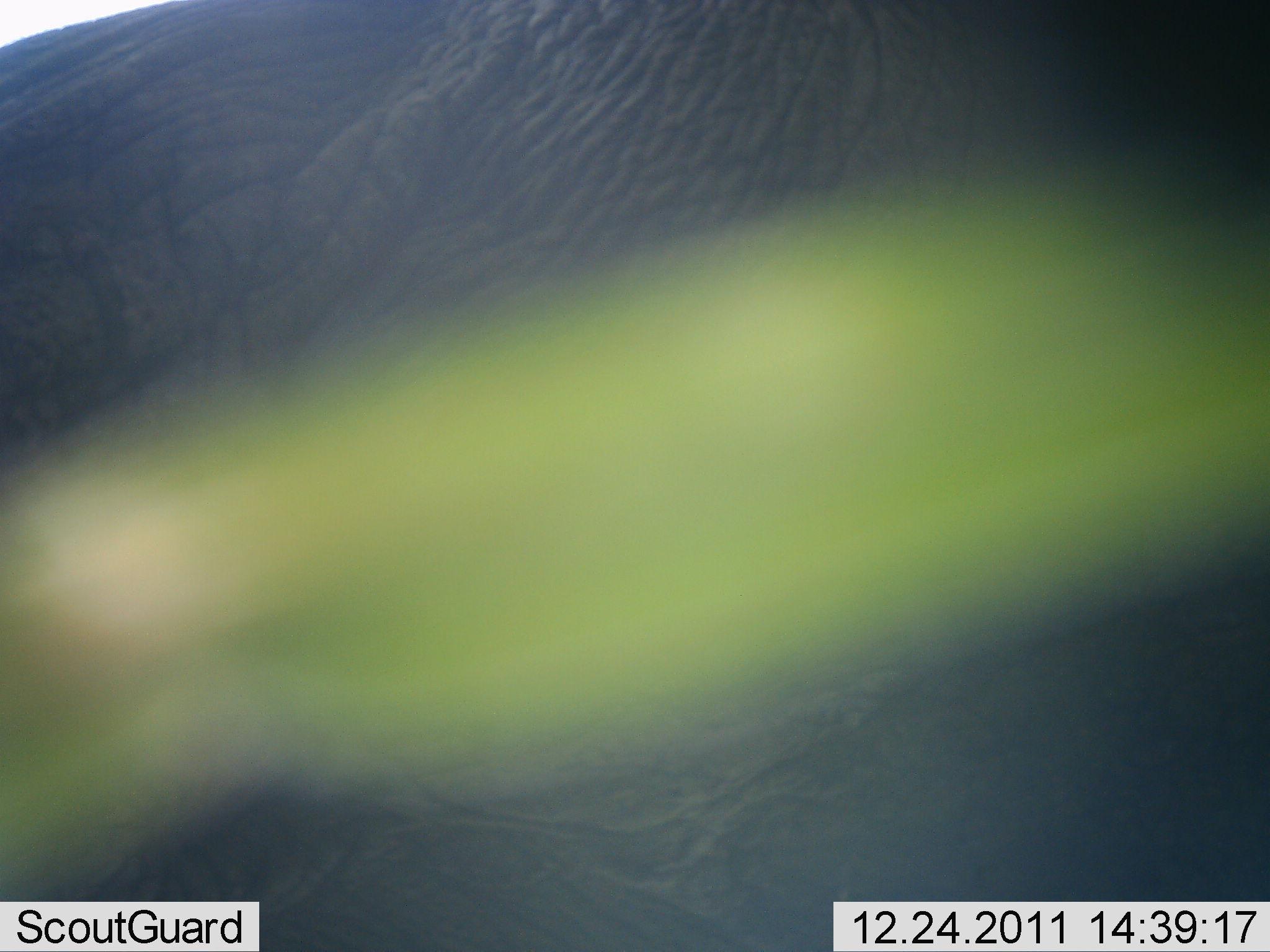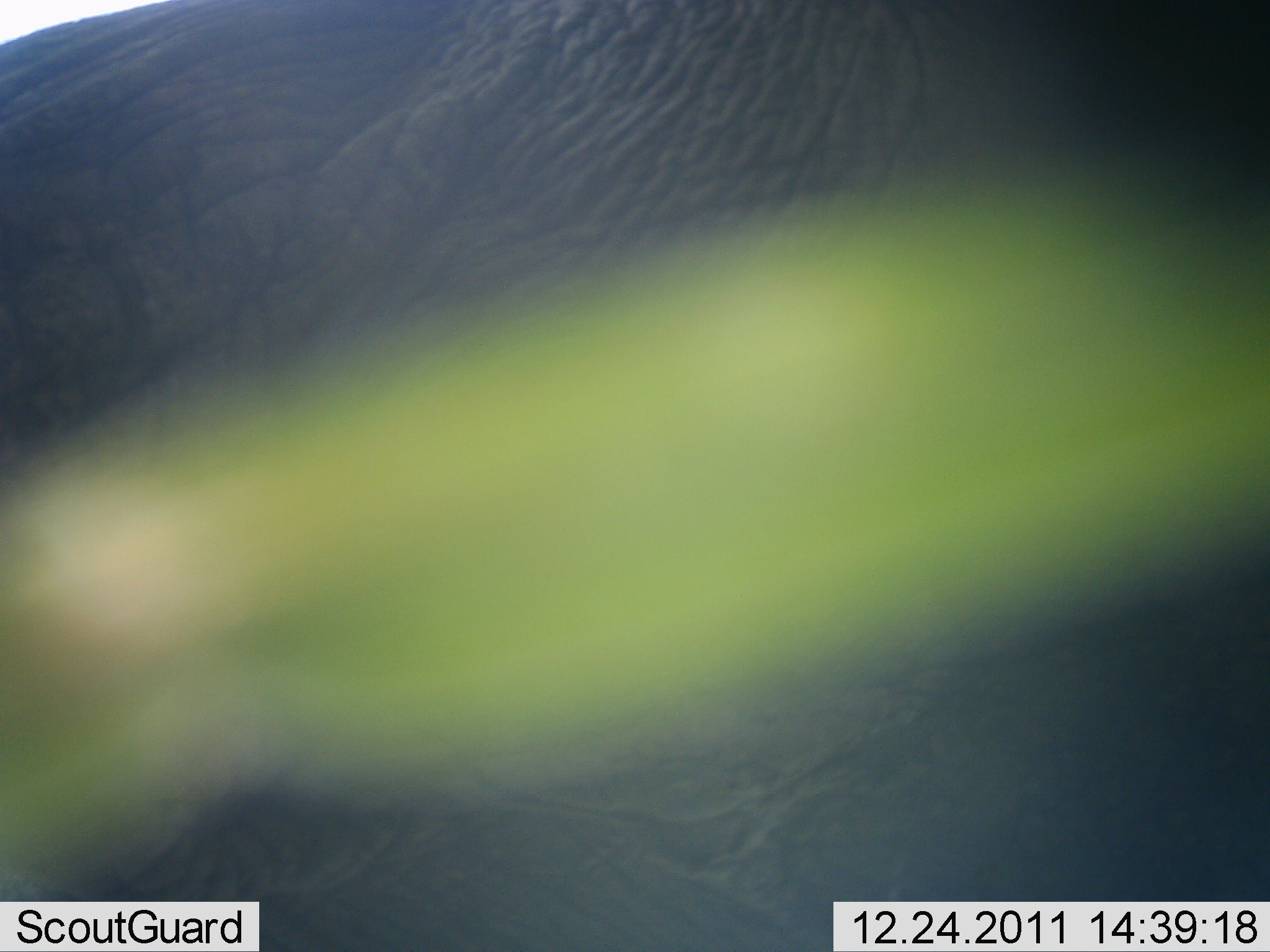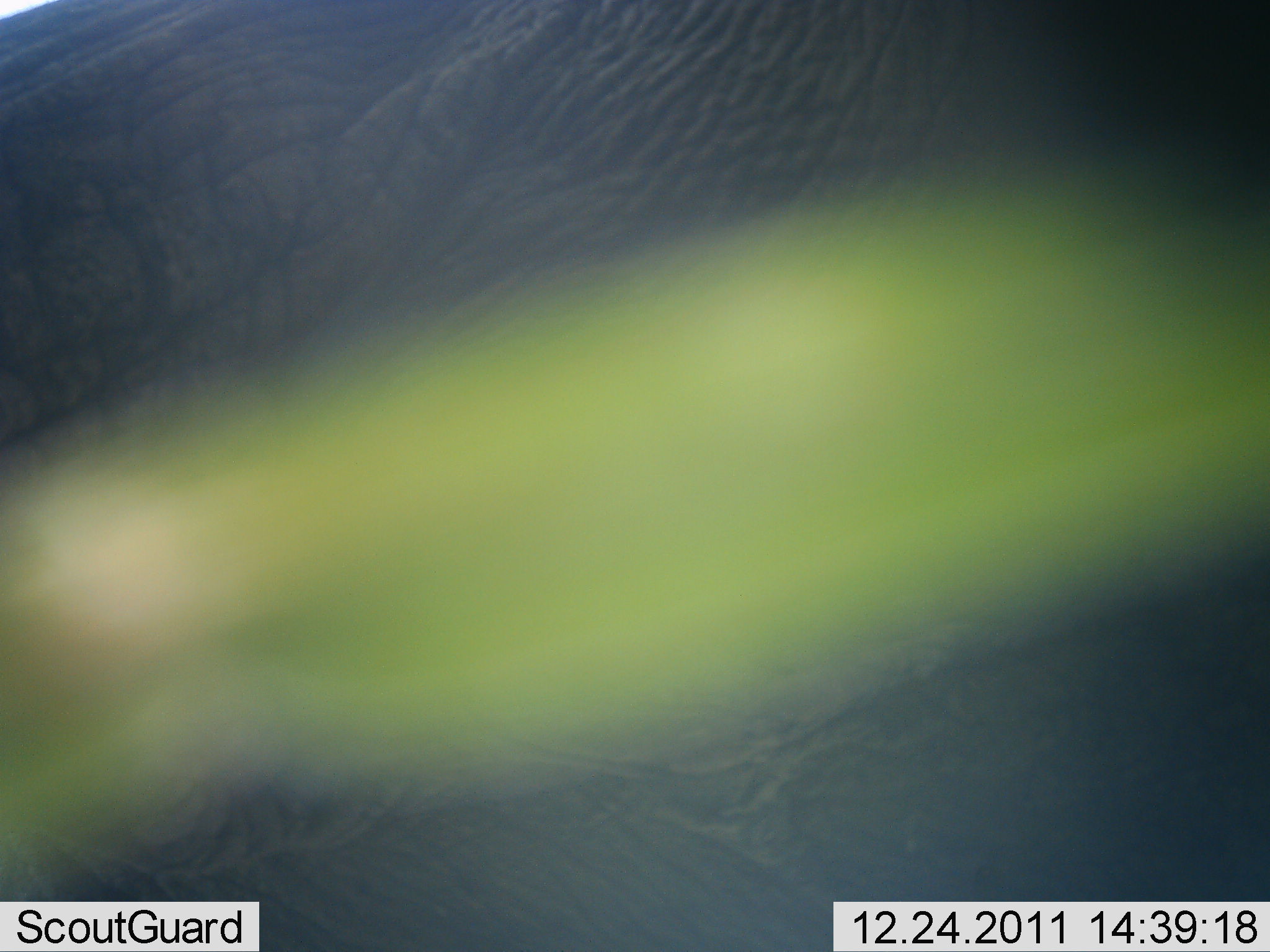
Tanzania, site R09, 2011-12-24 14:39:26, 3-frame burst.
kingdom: Animalia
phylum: Chordata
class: Mammalia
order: Proboscidea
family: Elephantidae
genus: Loxodonta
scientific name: Loxodonta africana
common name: african bush elephant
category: elephant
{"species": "elephant (african bush elephant) (Loxodonta africana)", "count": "1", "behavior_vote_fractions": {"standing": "71%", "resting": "7%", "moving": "21%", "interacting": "0%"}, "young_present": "0%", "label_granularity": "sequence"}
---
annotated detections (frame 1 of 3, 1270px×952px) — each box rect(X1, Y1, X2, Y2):
animal: rect(2, 2, 1270, 951)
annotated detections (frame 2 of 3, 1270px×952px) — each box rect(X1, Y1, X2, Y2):
animal: rect(0, 0, 1269, 951)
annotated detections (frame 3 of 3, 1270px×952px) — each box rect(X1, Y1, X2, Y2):
animal: rect(0, 0, 1270, 952)